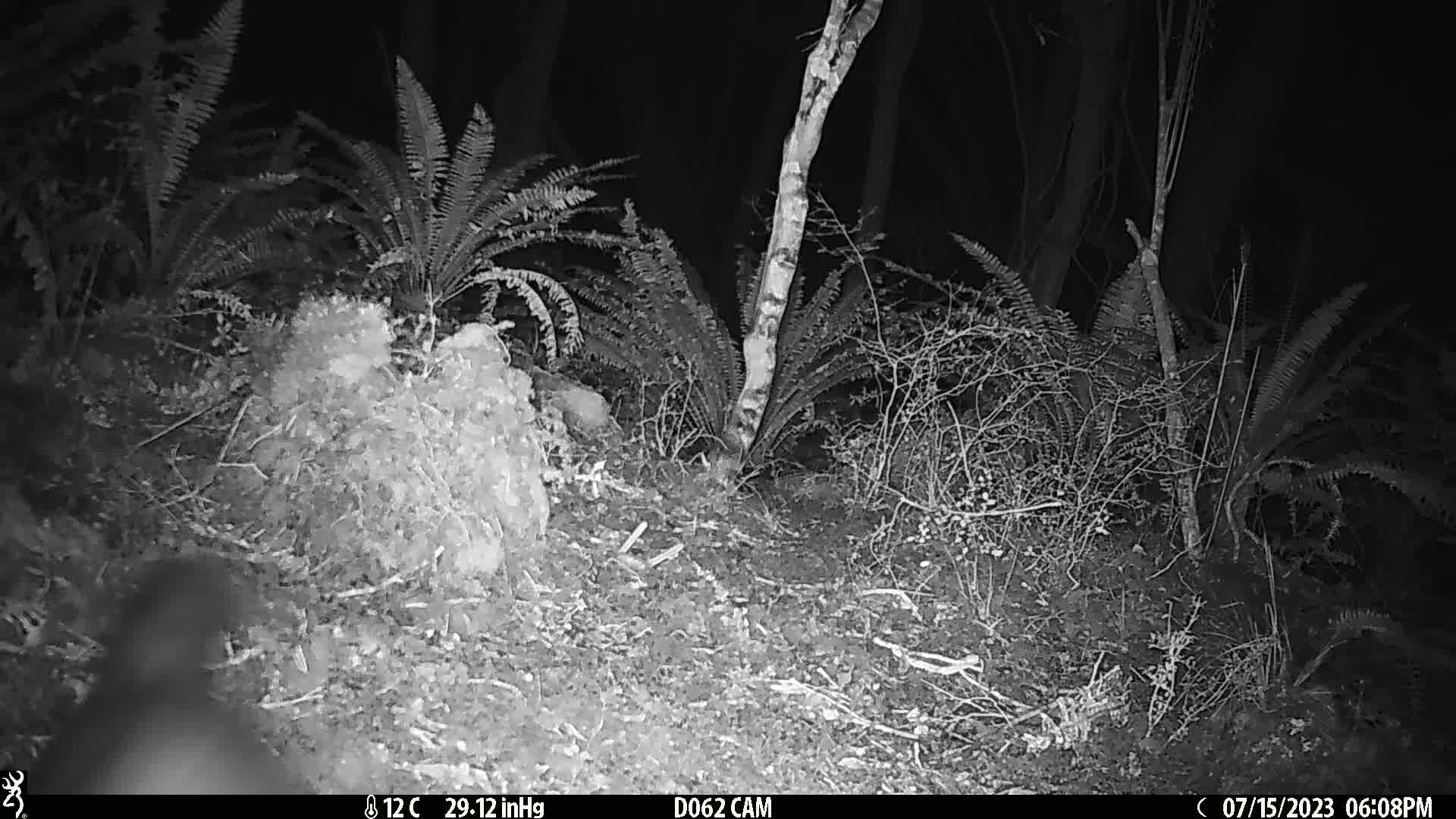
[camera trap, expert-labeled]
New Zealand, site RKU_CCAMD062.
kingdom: Animalia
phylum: Chordata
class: Mammalia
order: Diprotodontia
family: Phalangeridae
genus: Trichosurus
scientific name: Trichosurus vulpecula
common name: common brushtail possum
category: possum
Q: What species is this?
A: Possum (common brushtail possum) (Trichosurus vulpecula).